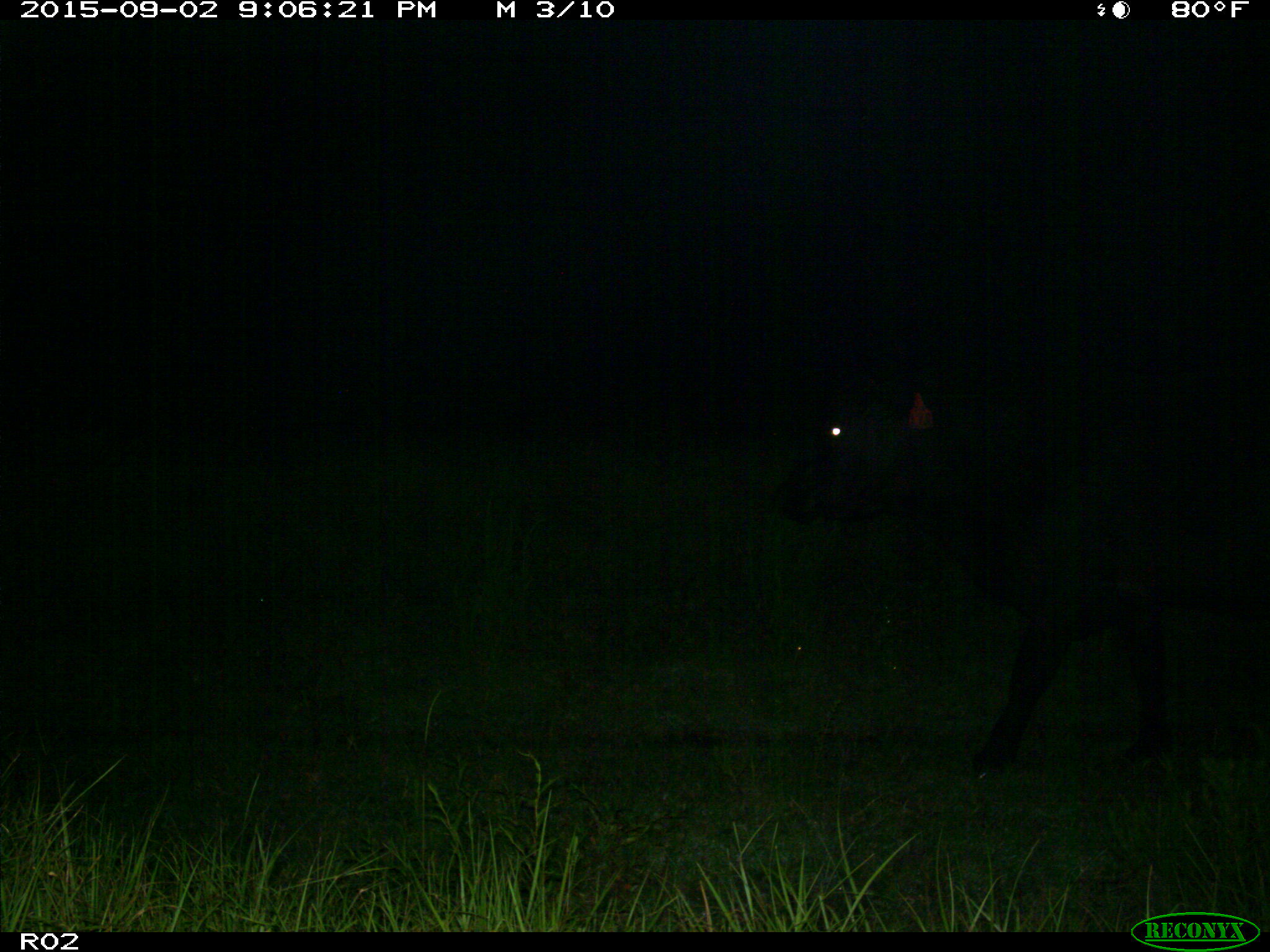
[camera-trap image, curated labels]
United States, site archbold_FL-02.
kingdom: Animalia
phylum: Chordata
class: Mammalia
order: Artiodactyla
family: Bovidae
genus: Bos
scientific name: Bos taurus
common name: domestic cow